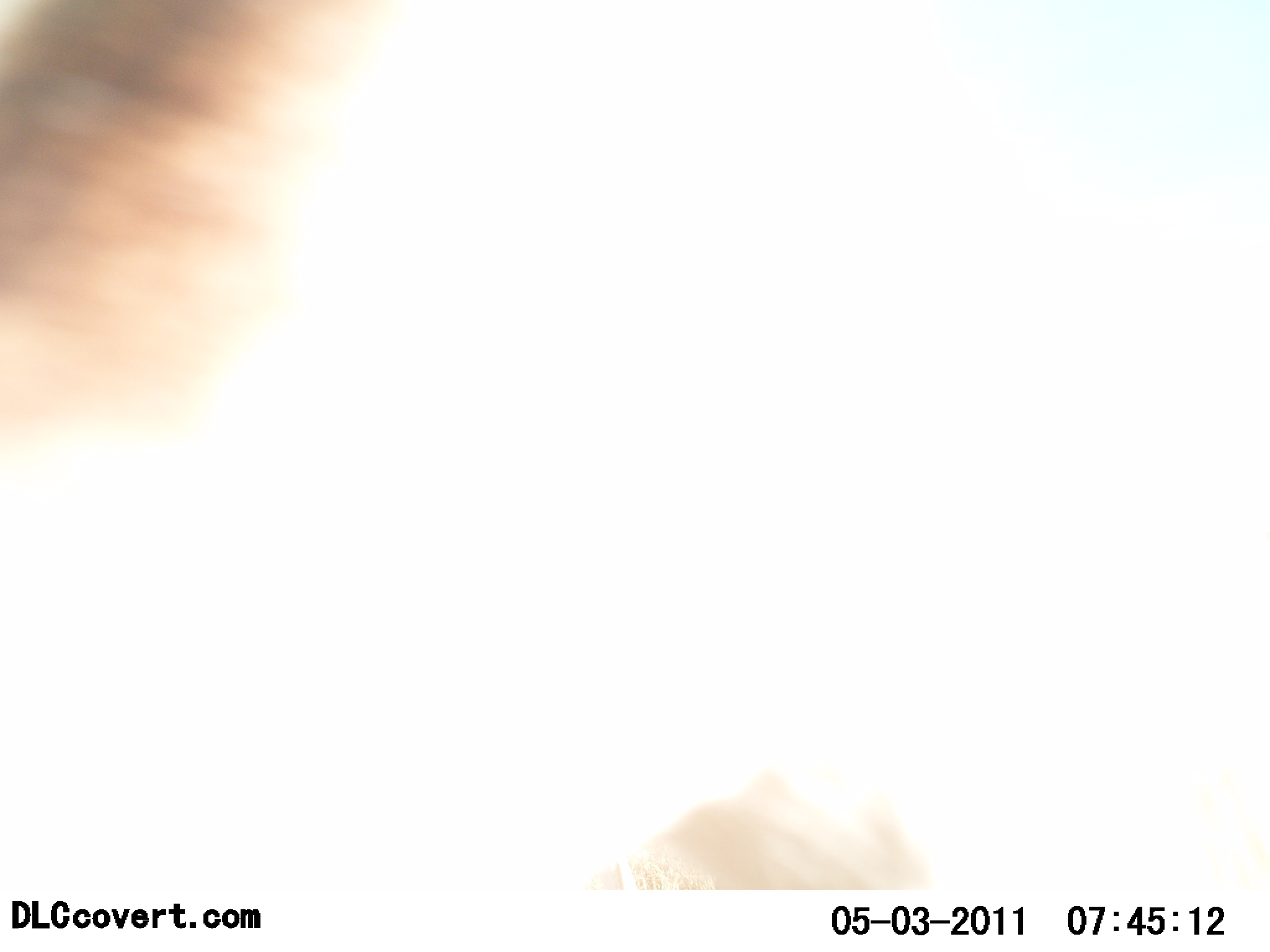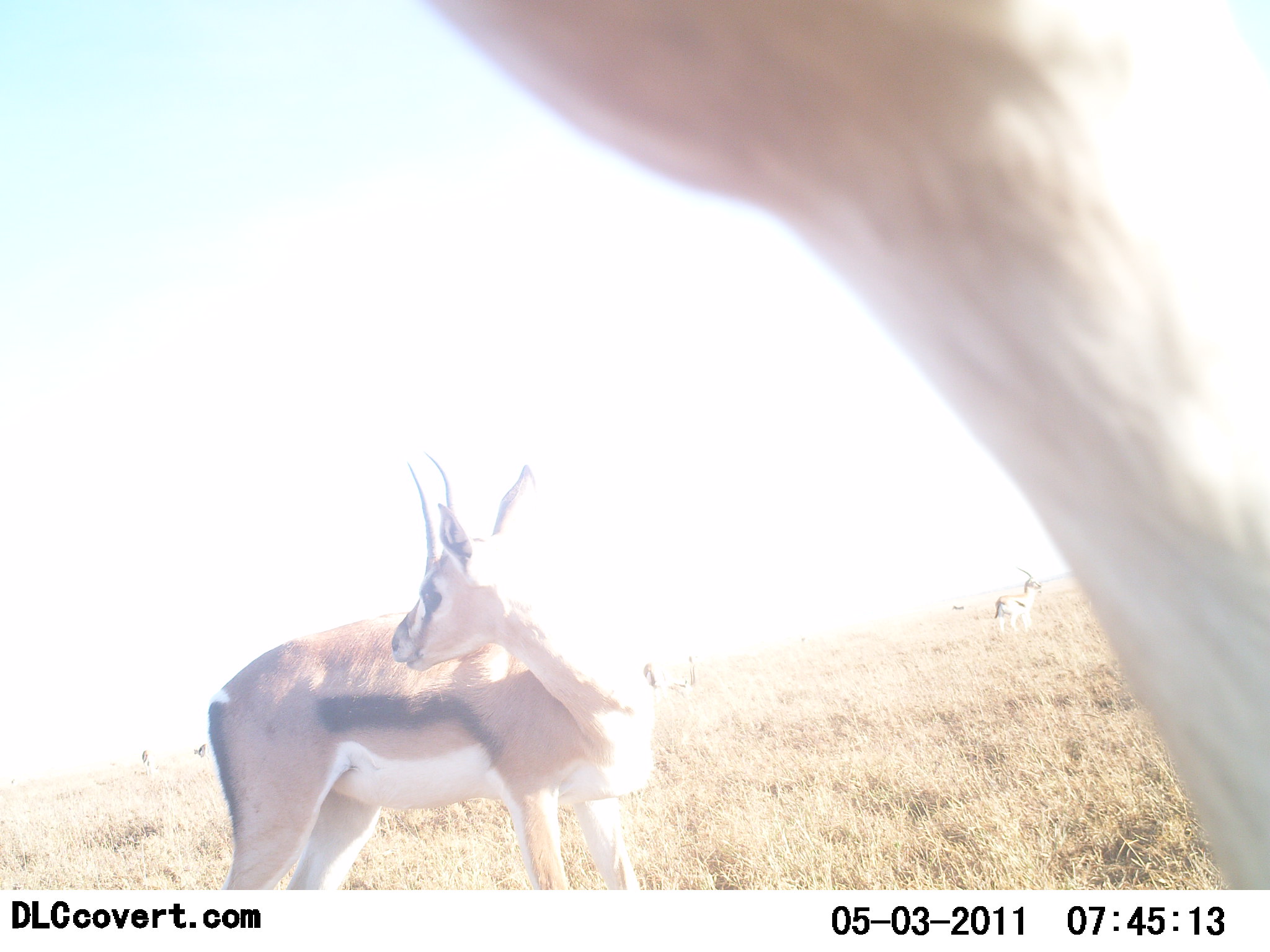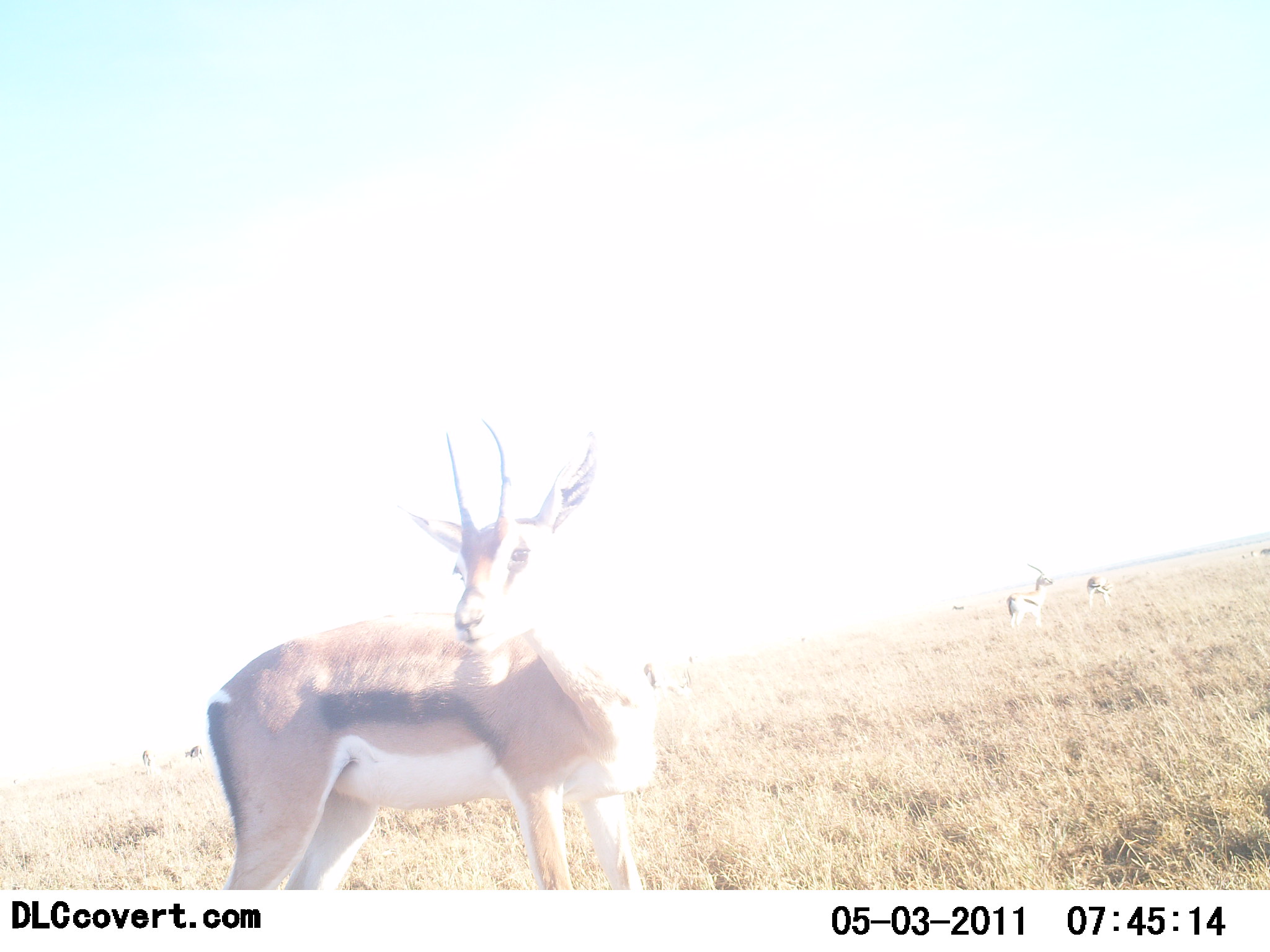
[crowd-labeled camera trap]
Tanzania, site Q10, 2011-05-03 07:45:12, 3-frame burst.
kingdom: Animalia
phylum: Chordata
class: Mammalia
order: Artiodactyla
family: Bovidae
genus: Eudorcas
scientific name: Eudorcas thomsonii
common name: thomson's gazelle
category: gazellethomsons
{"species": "gazellethomsons (thomson's gazelle) (Eudorcas thomsonii)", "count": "2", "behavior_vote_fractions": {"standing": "75%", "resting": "8%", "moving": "42%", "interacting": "0%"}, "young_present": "0%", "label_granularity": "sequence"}